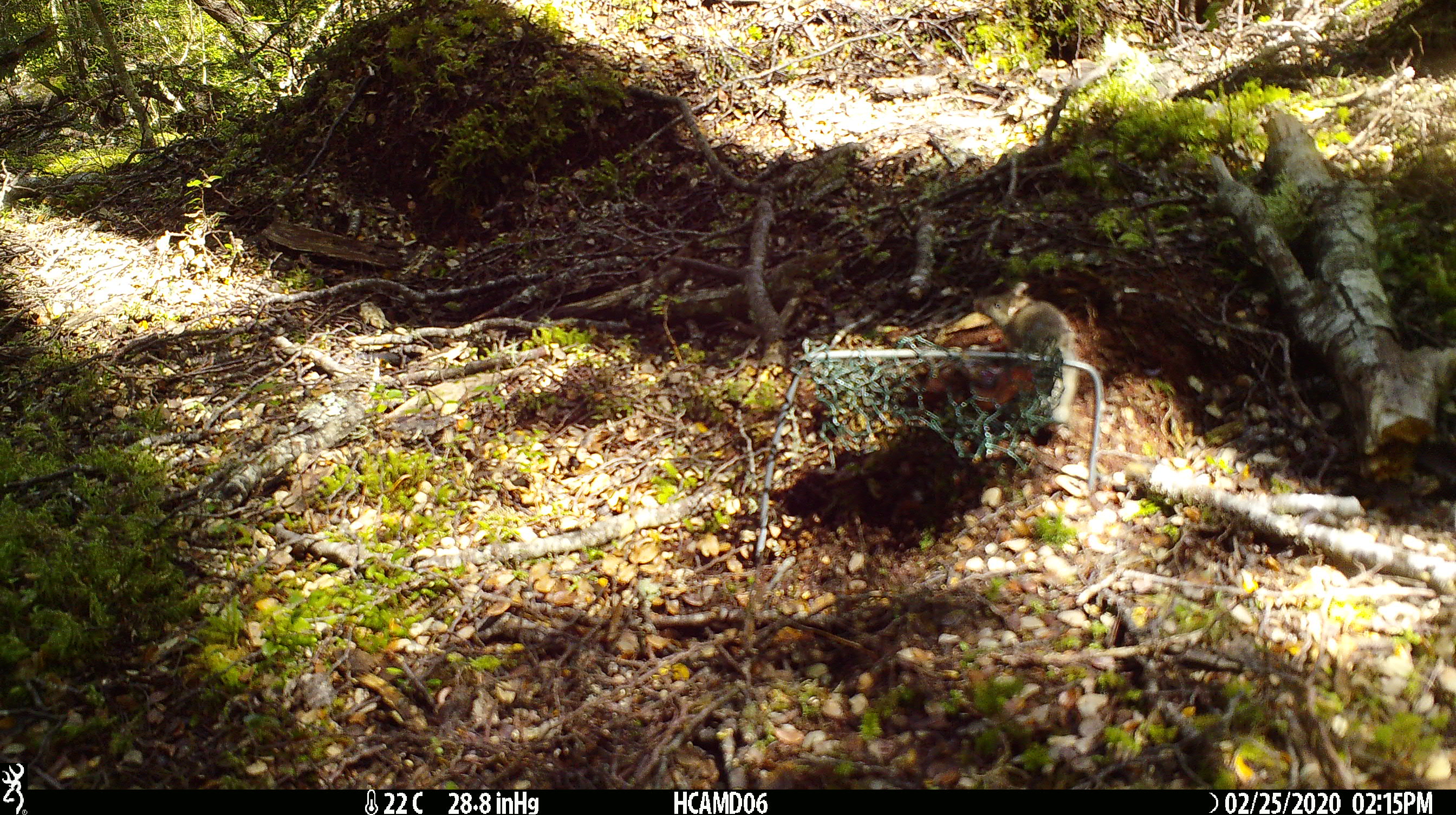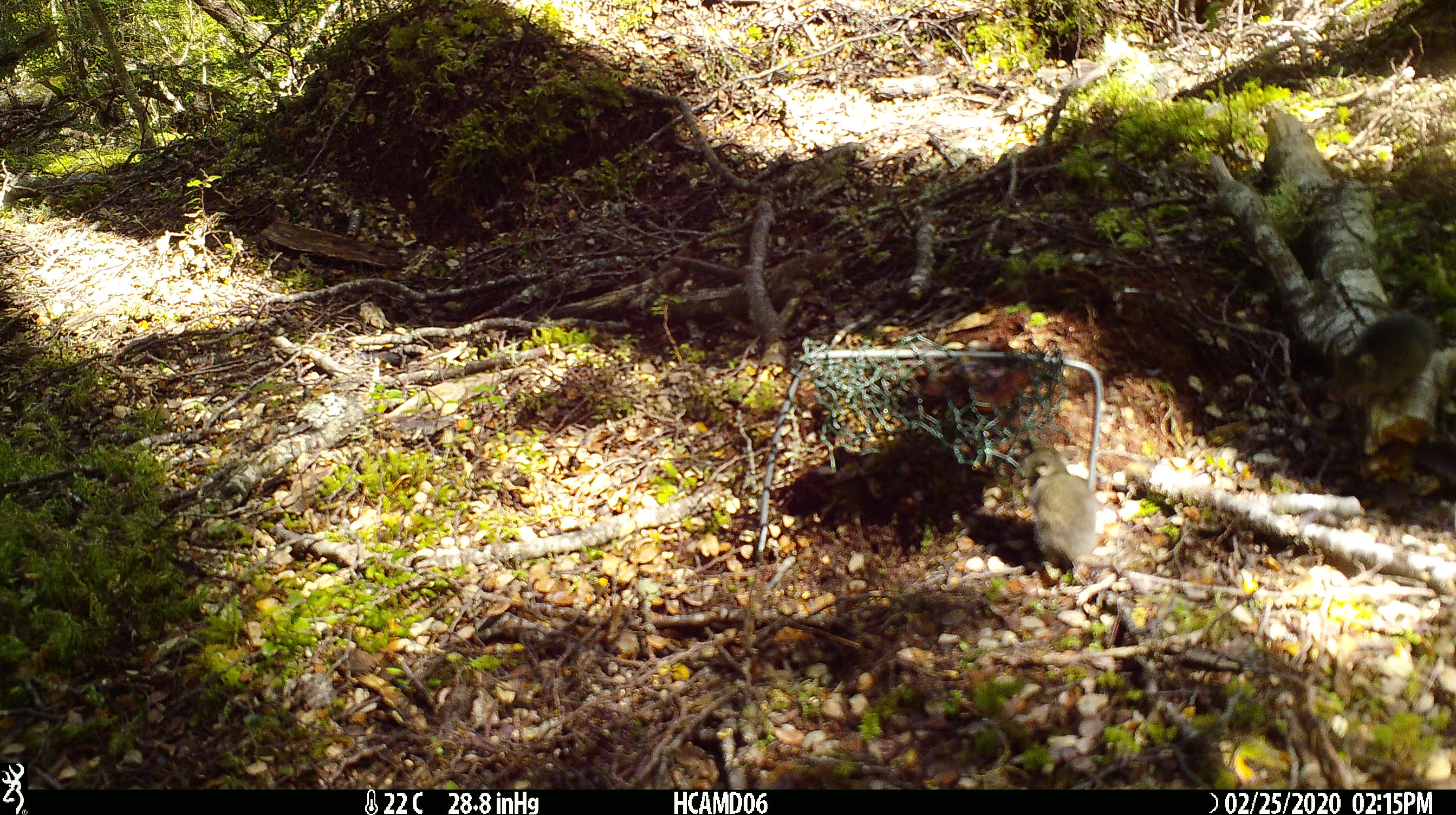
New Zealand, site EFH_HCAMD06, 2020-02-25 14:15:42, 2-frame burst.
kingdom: Animalia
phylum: Chordata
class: Mammalia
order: Rodentia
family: Muridae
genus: Mus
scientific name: Mus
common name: mouse